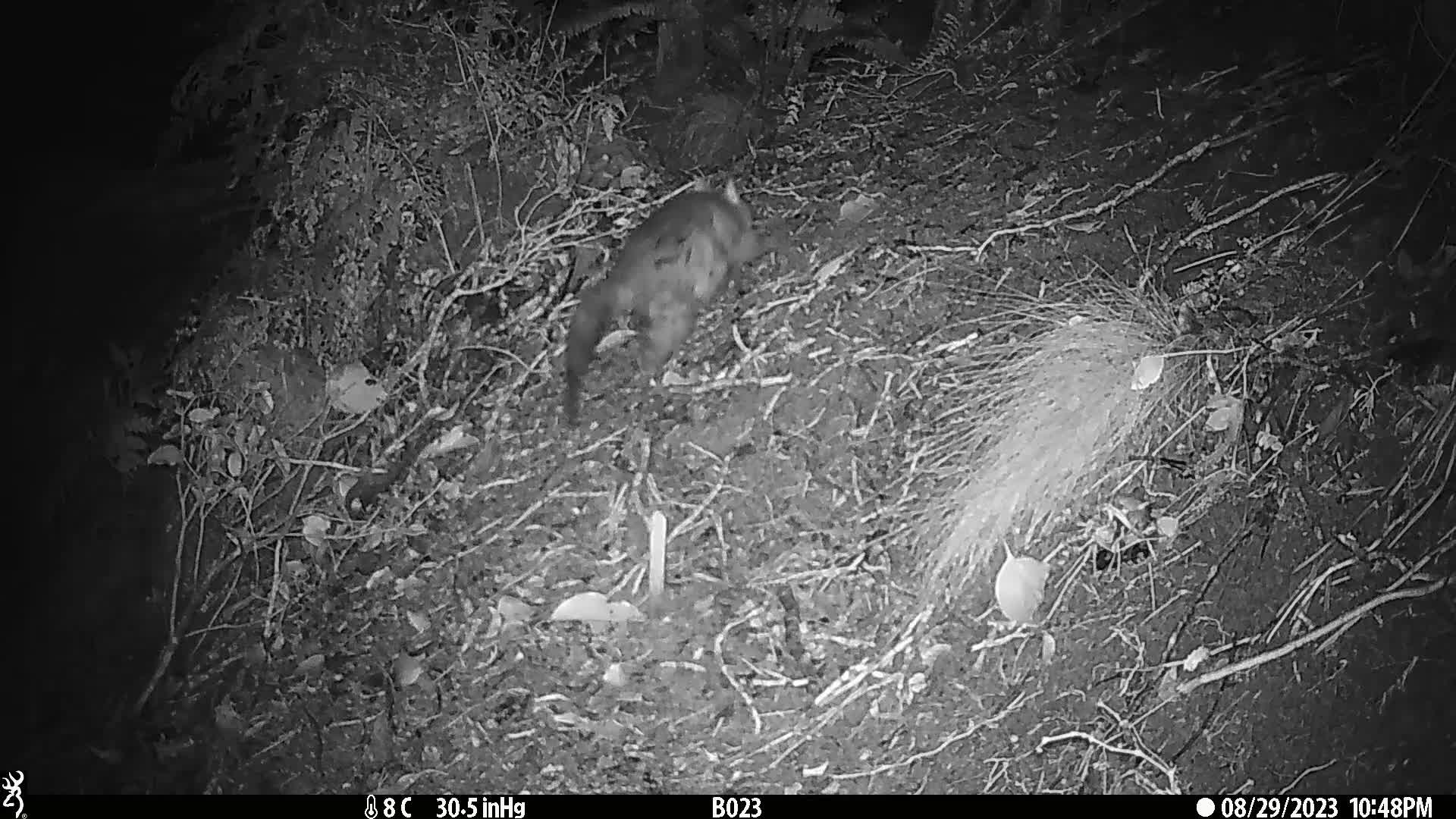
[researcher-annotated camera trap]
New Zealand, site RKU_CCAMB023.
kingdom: Animalia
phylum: Chordata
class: Mammalia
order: Diprotodontia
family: Phalangeridae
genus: Trichosurus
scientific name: Trichosurus vulpecula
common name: common brushtail possum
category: possum